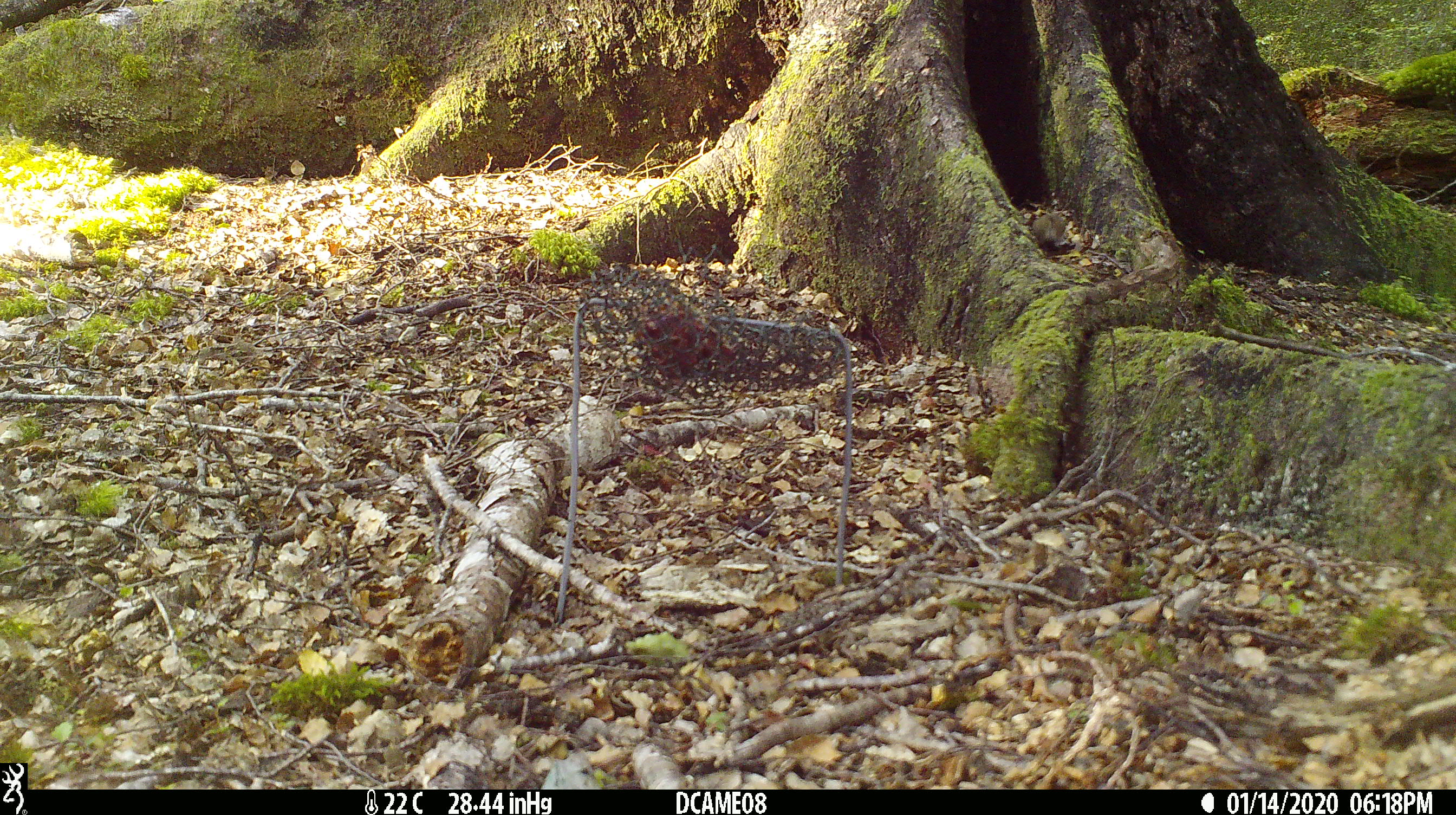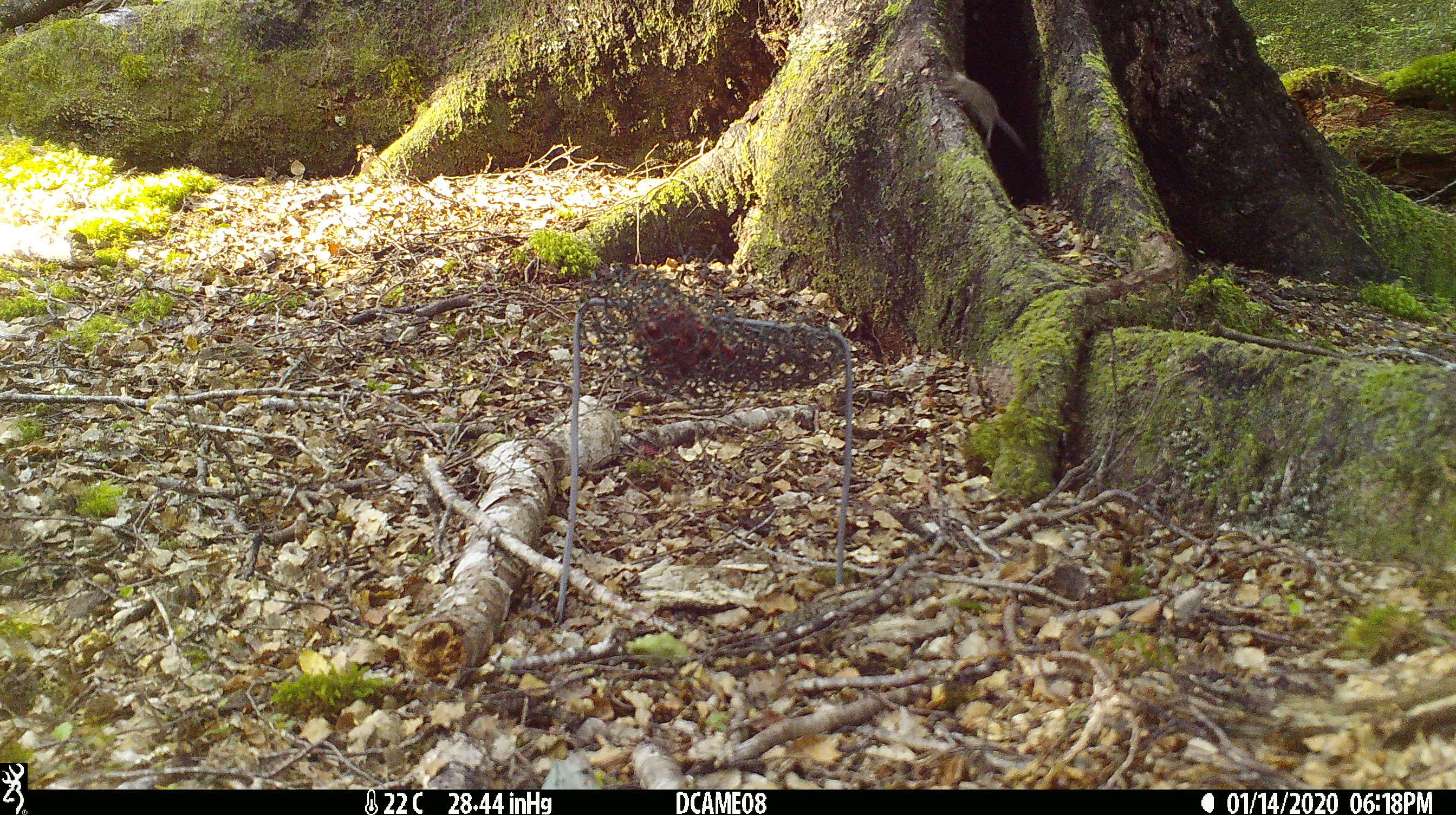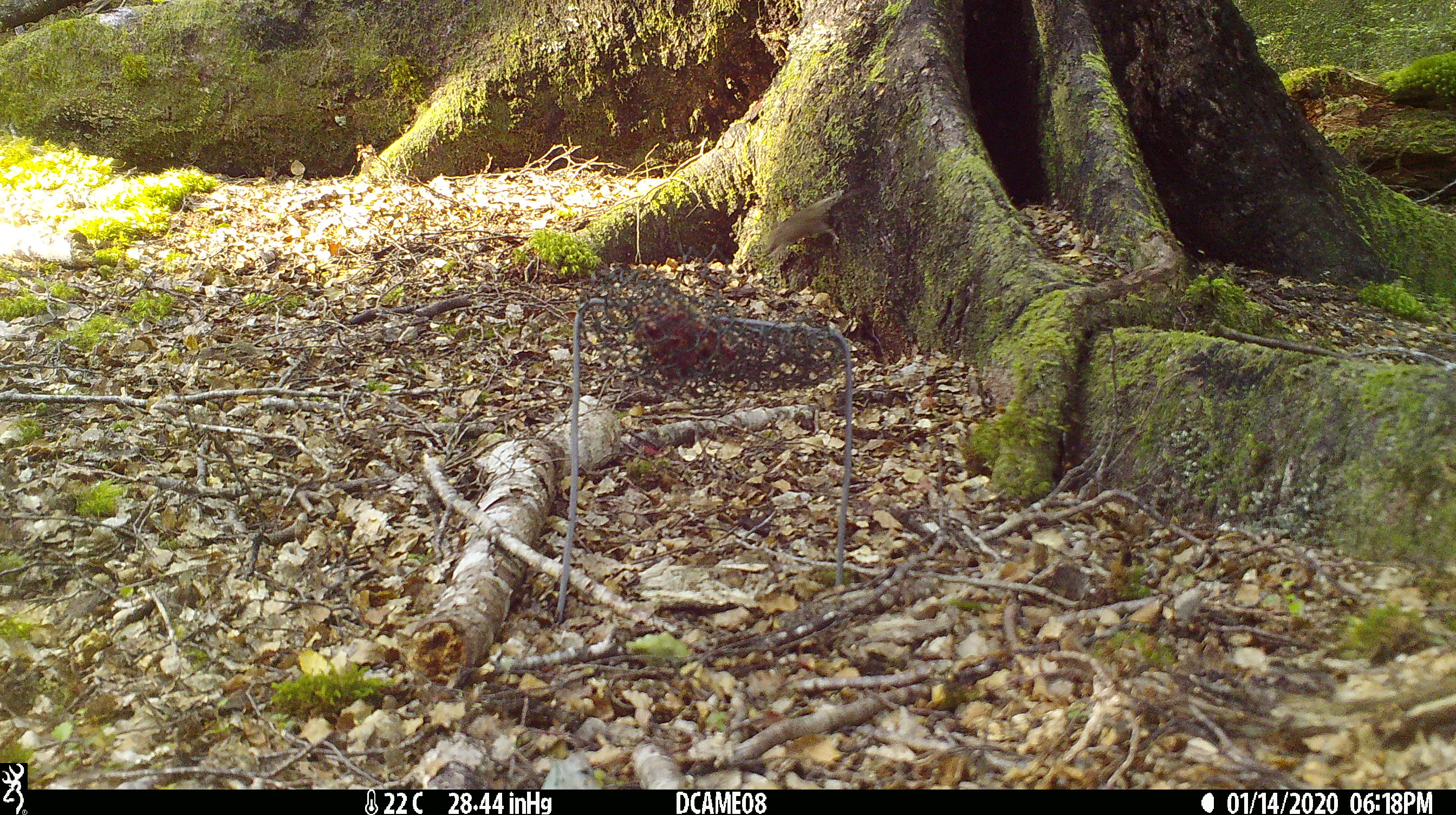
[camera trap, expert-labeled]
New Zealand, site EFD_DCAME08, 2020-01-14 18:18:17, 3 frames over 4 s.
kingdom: Animalia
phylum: Chordata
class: Mammalia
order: Rodentia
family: Muridae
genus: Mus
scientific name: Mus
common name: mouse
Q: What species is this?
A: Mouse (Mus).